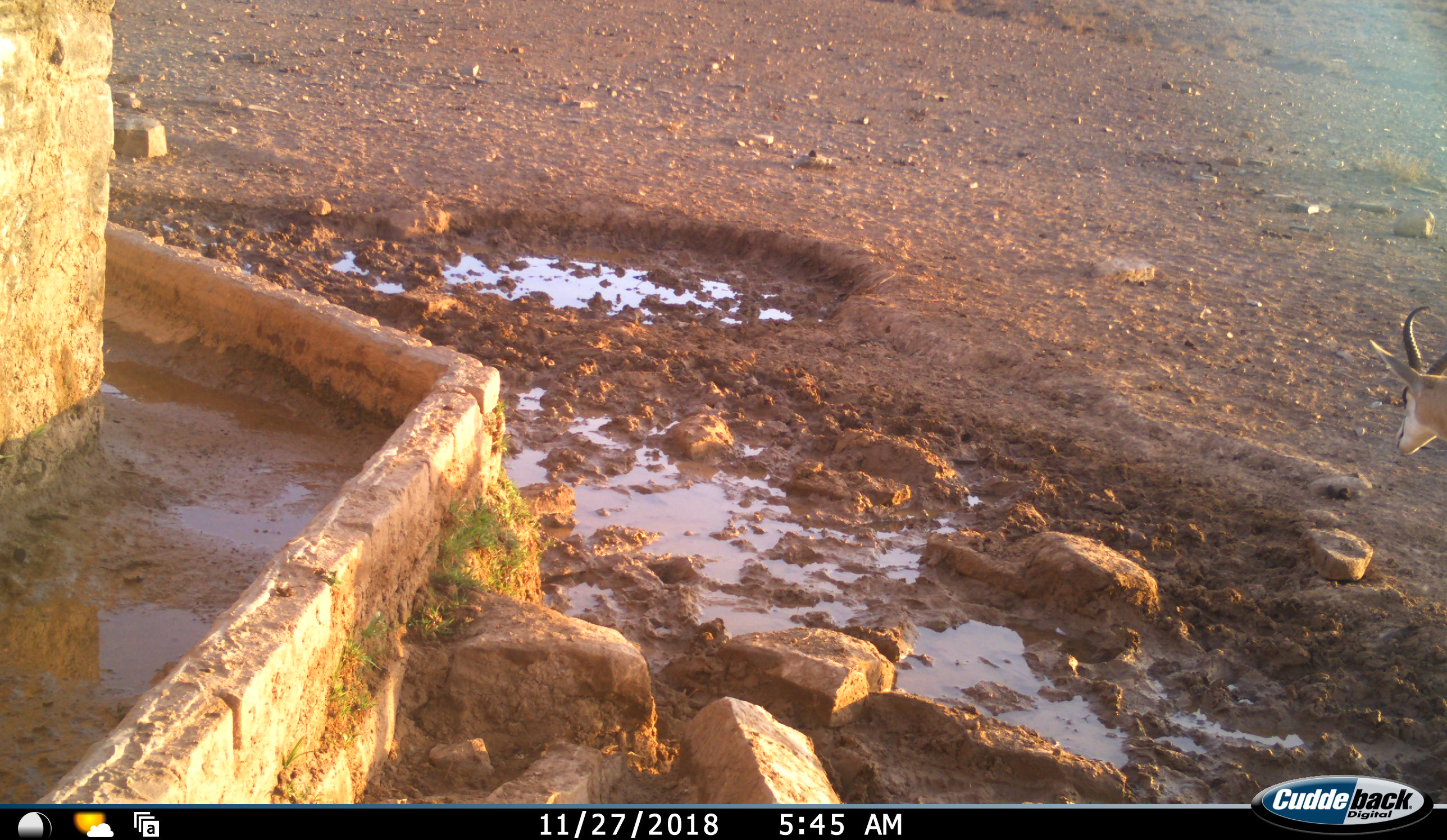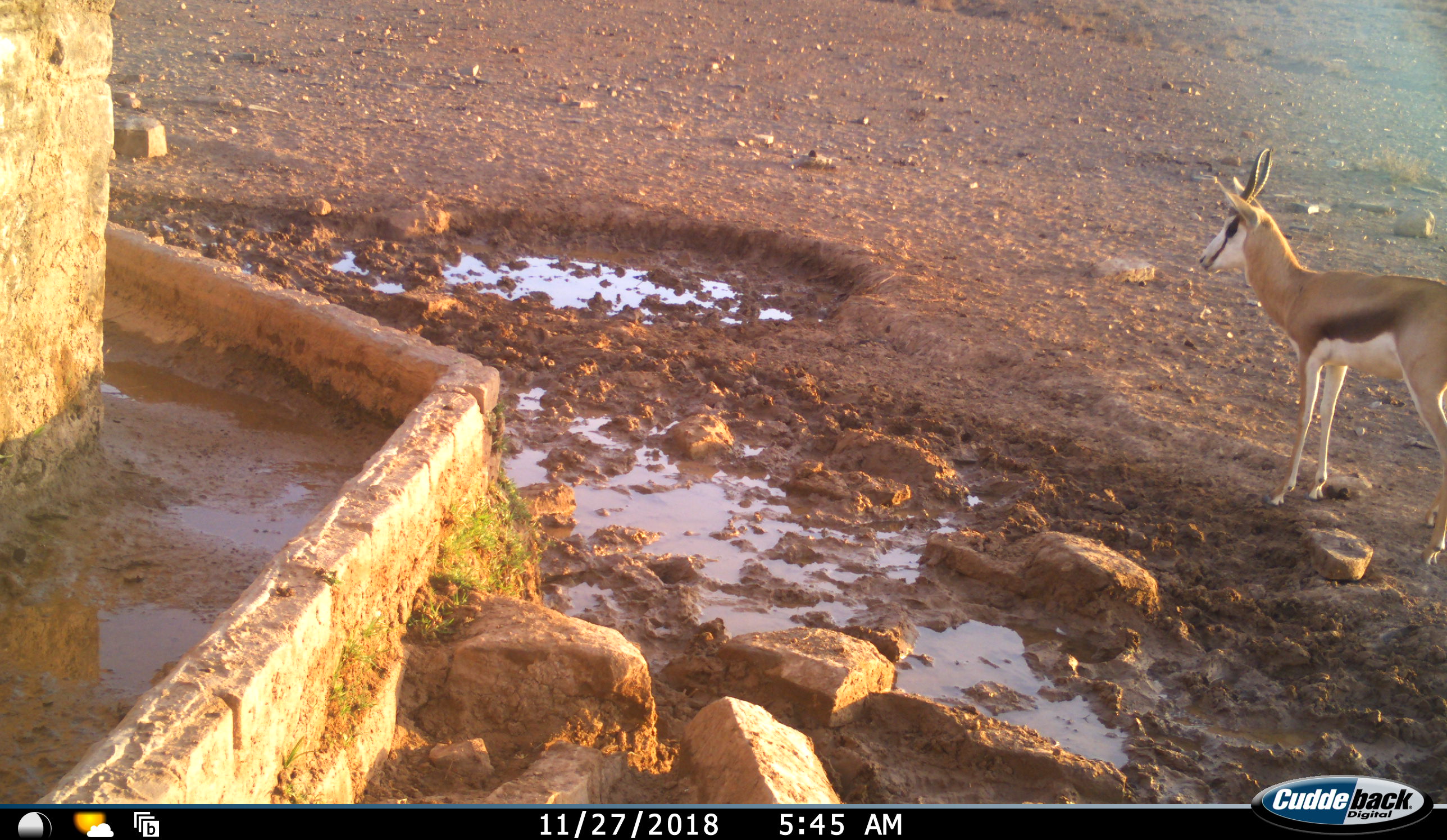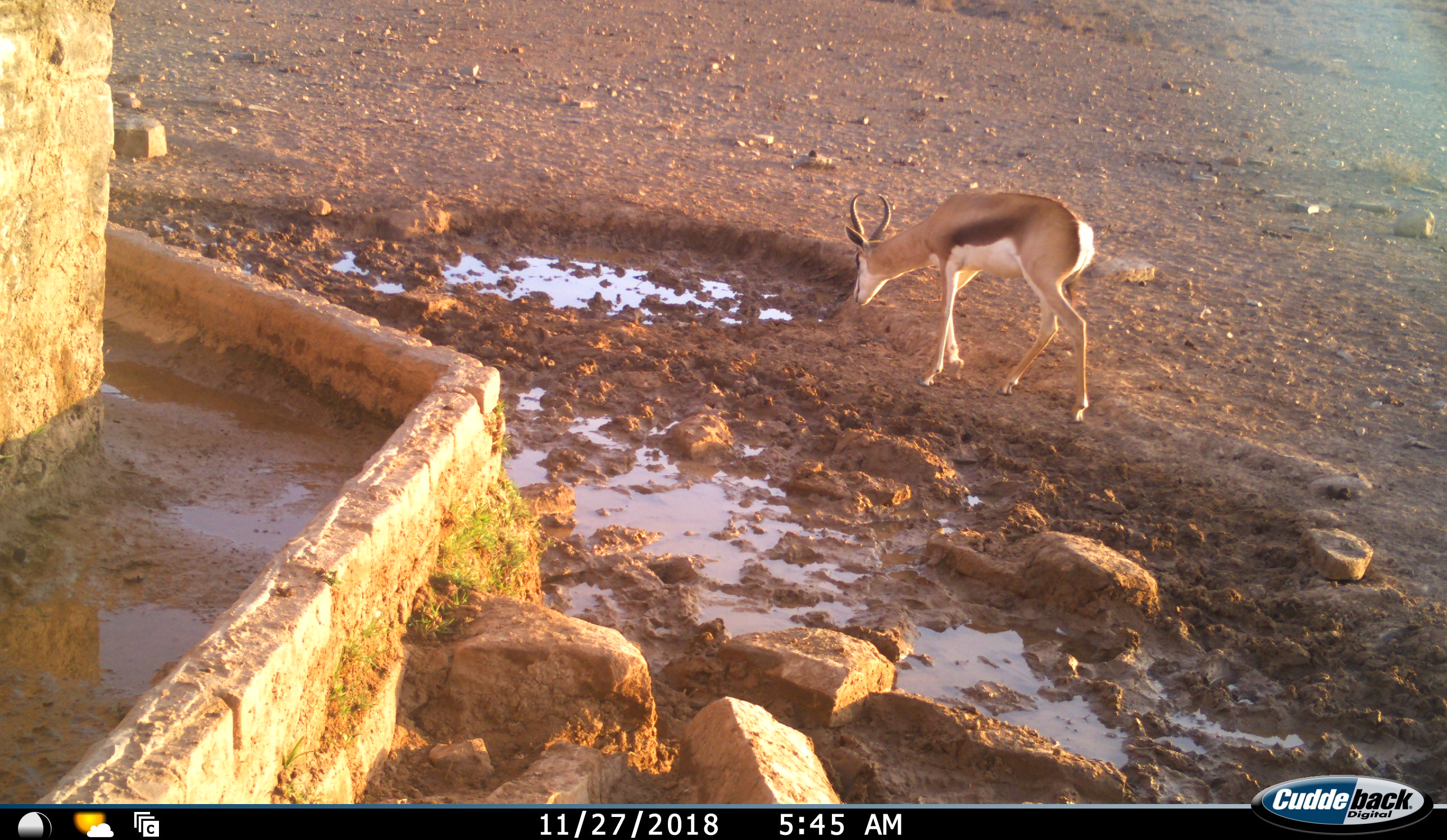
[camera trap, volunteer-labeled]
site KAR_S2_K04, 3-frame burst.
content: unidentified animal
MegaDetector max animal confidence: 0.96